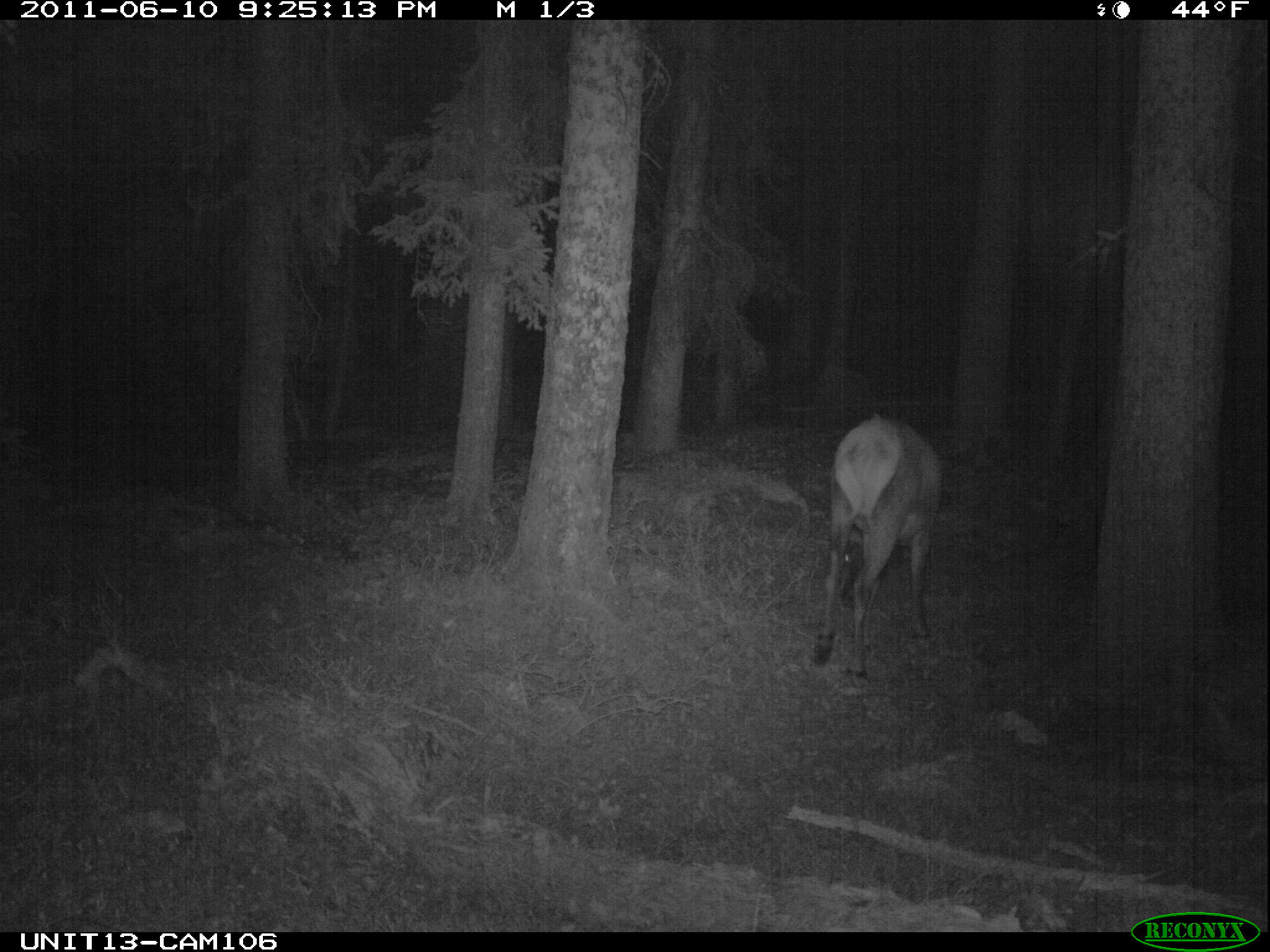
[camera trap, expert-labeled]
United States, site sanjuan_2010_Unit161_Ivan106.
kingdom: Animalia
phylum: Chordata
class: Mammalia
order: Artiodactyla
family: Cervidae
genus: Cervus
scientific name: Cervus elaphus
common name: red deer